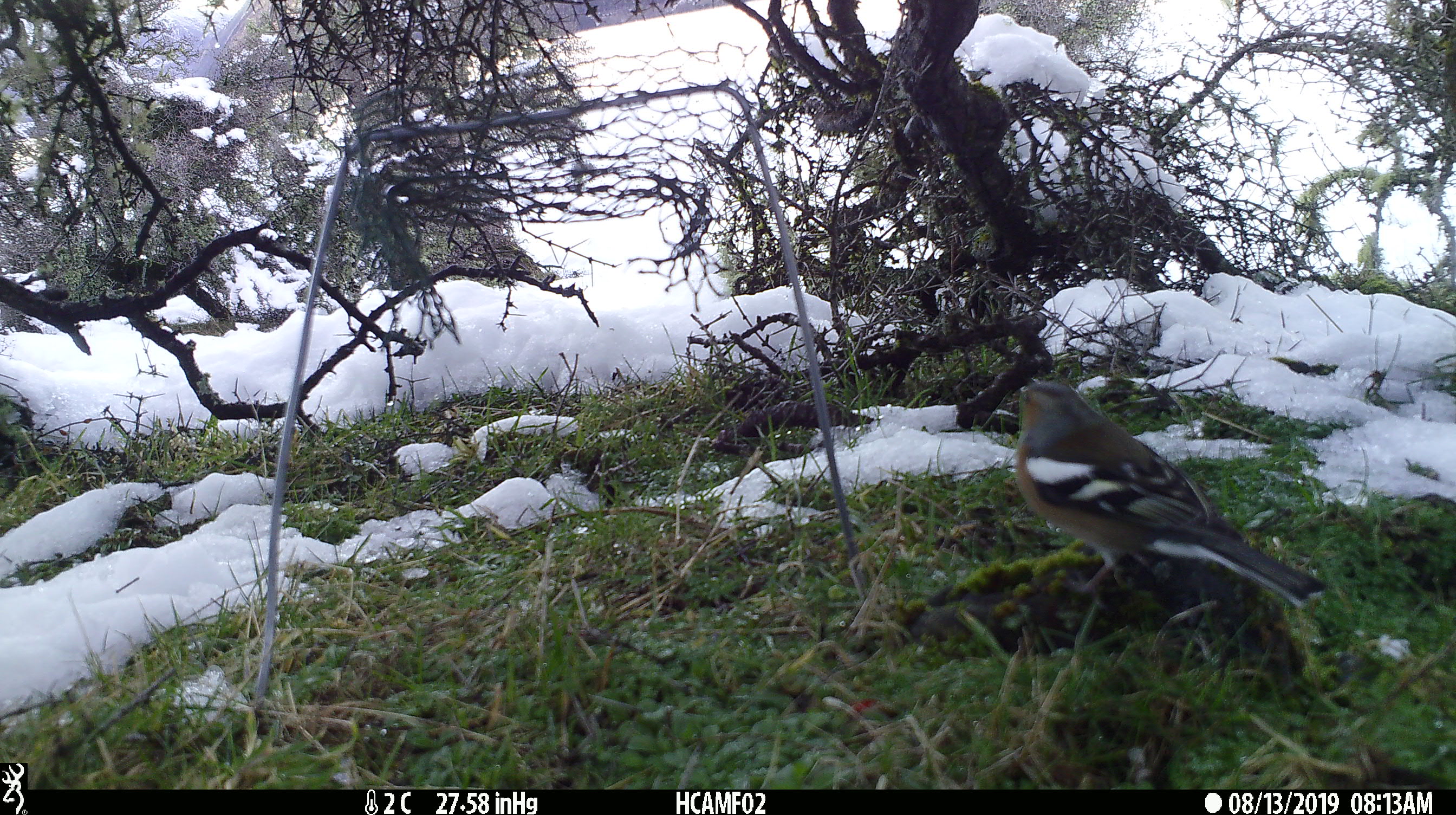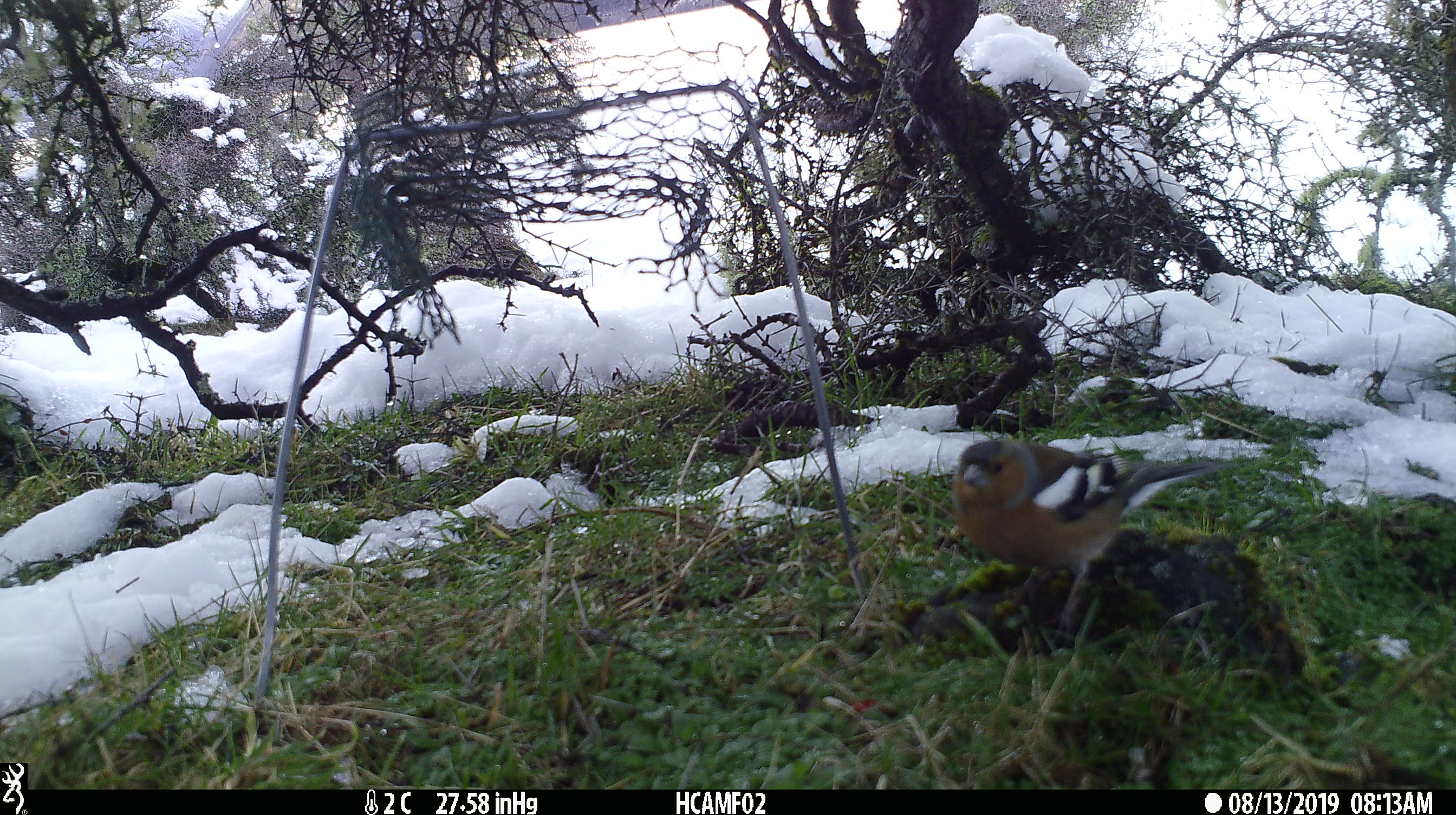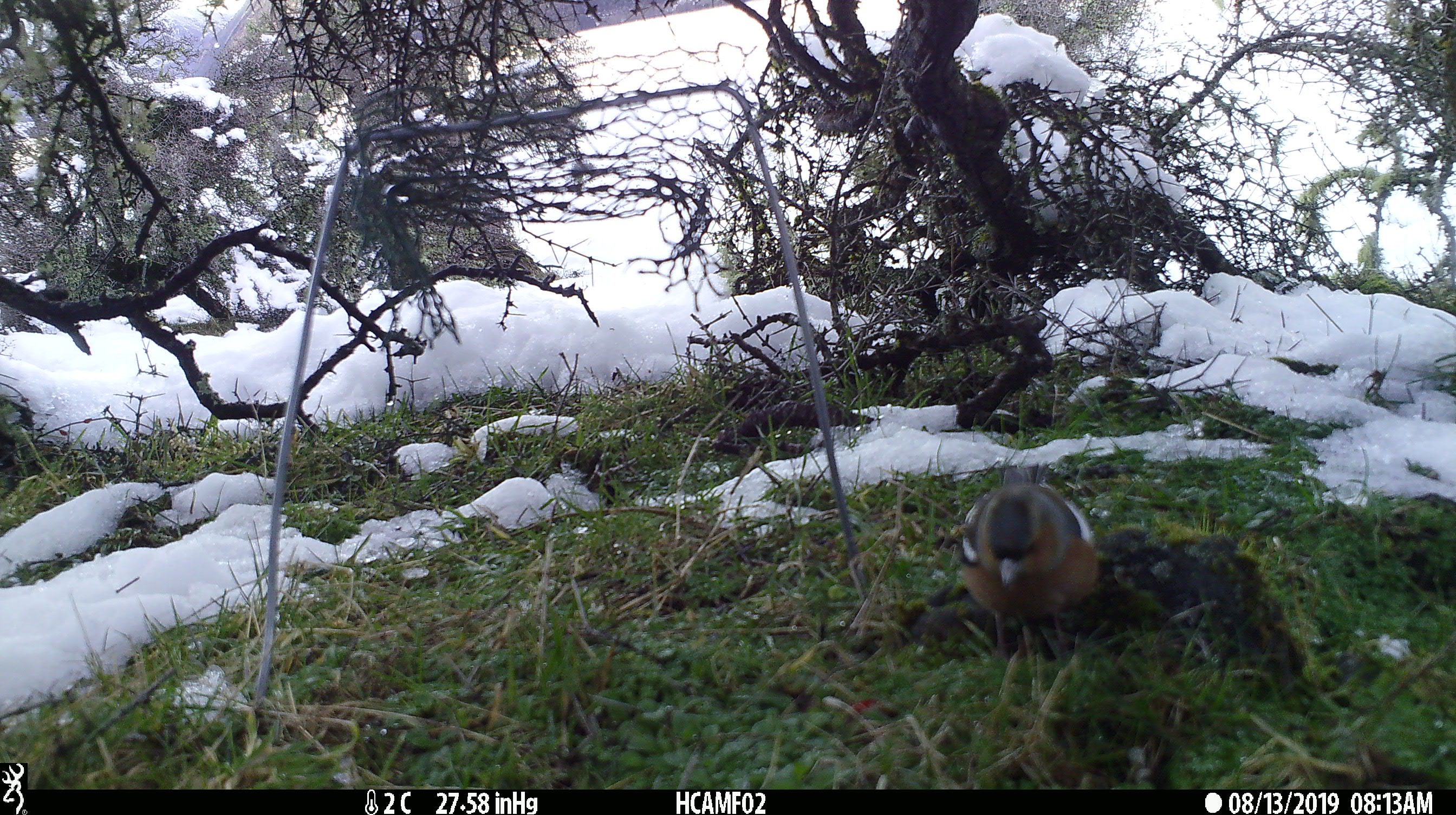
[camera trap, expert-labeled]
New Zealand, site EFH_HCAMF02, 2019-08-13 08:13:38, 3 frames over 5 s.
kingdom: Animalia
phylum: Chordata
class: Aves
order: Passeriformes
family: Fringillidae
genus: Fringilla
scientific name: Fringilla coelebs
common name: common chaffinch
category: chaffinch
Chaffinch (common chaffinch) (Fringilla coelebs).